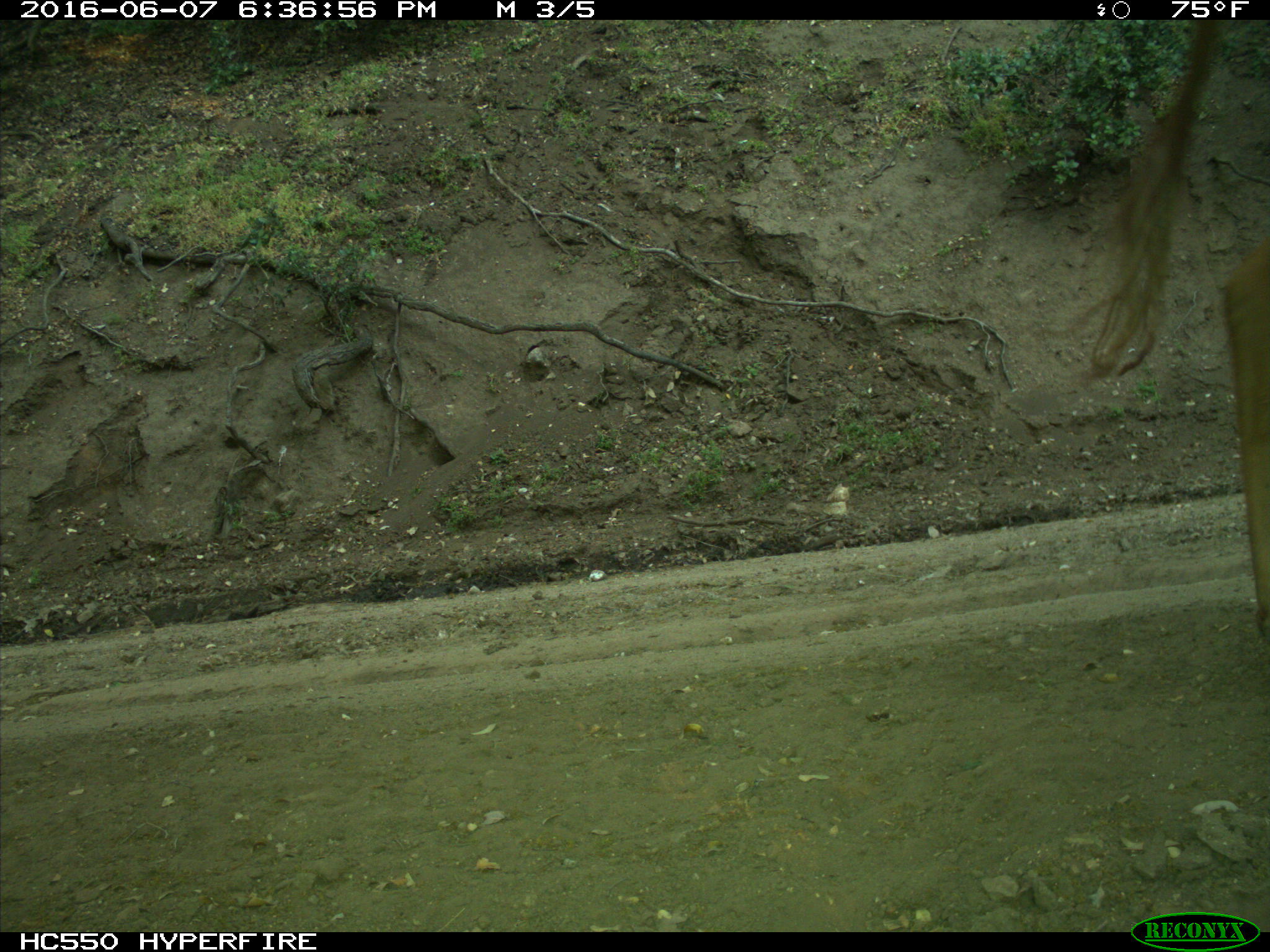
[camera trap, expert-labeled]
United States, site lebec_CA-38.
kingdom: Animalia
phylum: Chordata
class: Mammalia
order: Artiodactyla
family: Bovidae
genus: Bos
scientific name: Bos taurus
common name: domestic cow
Bos taurus (domestic cow).